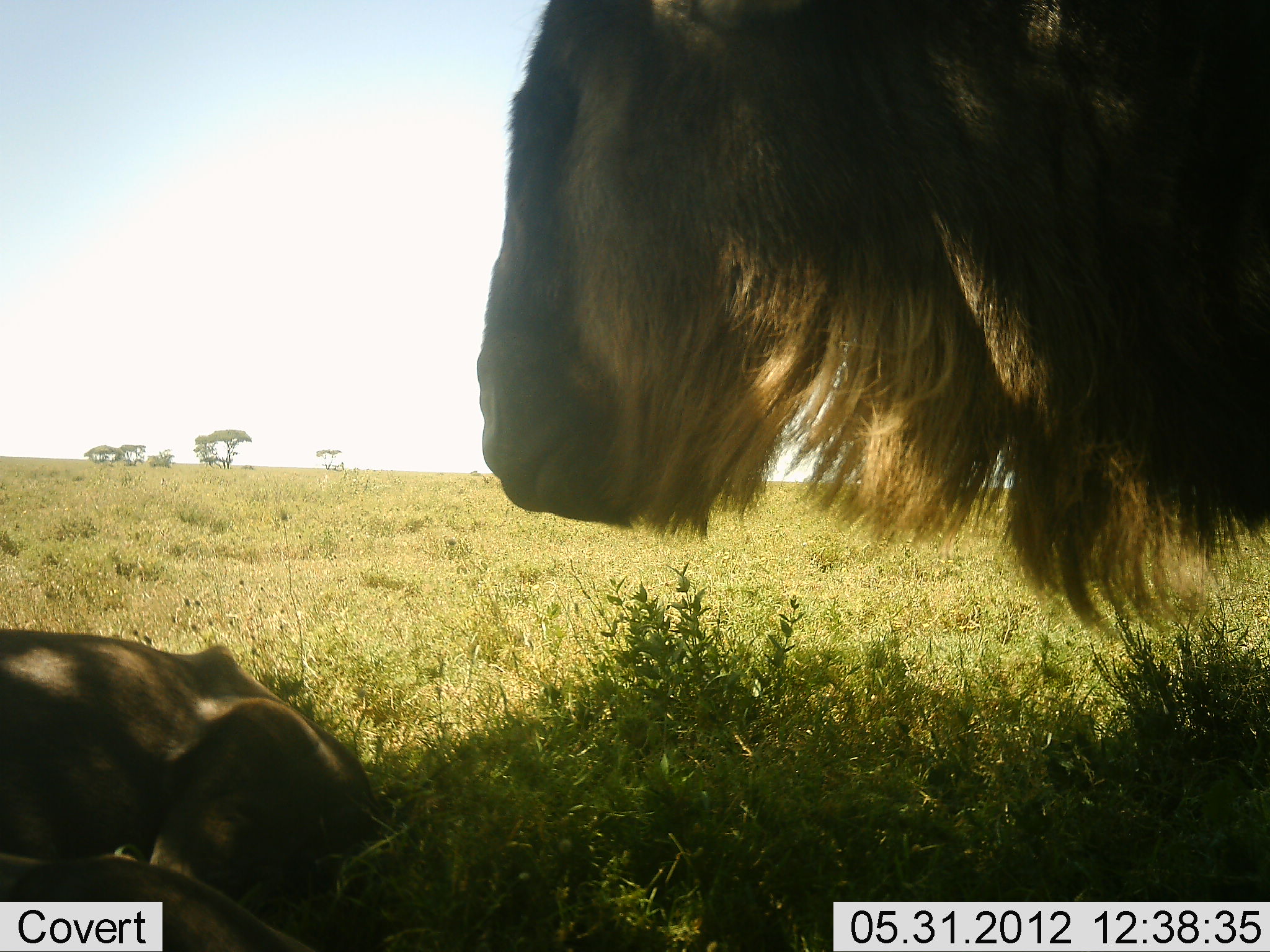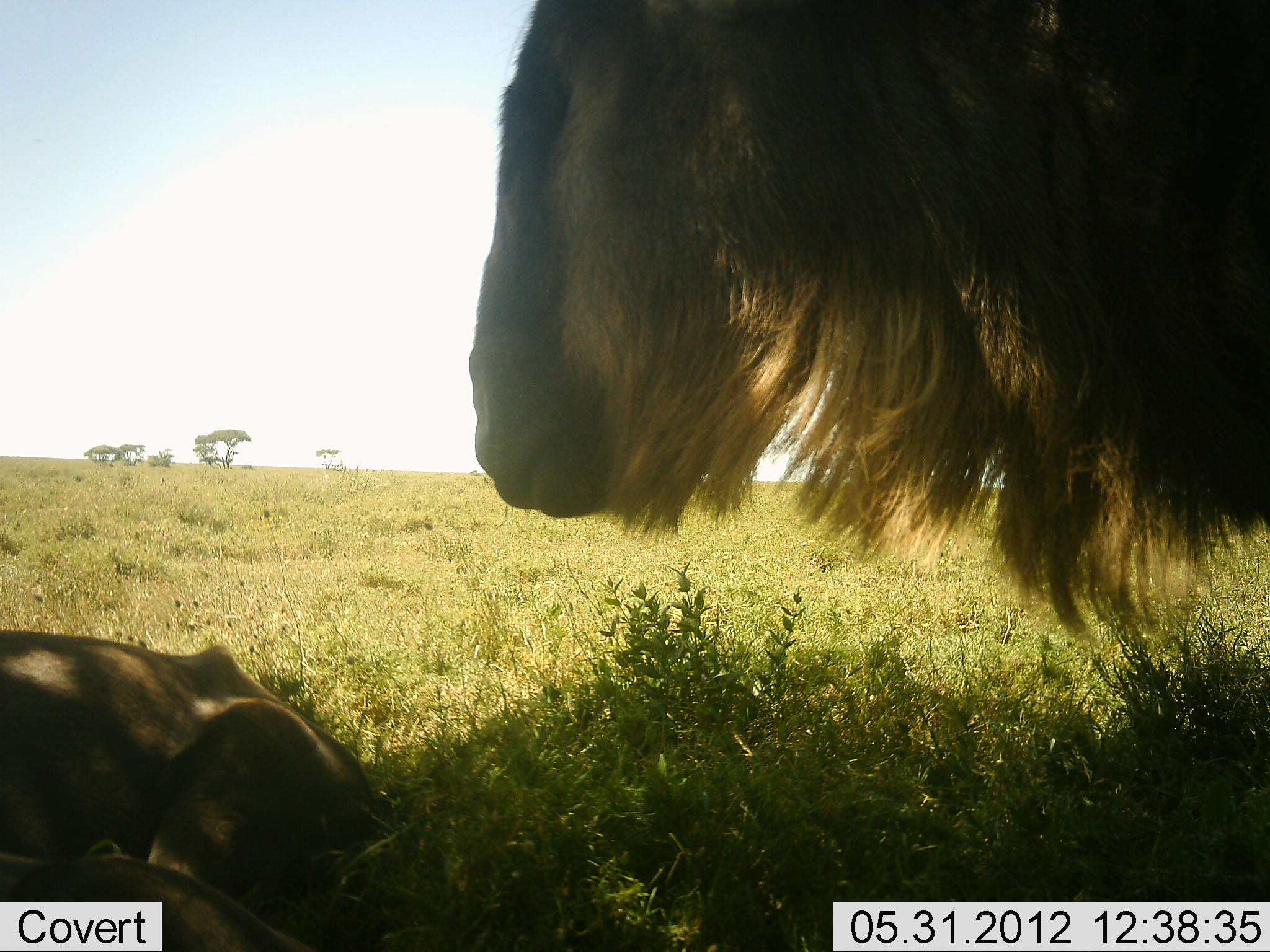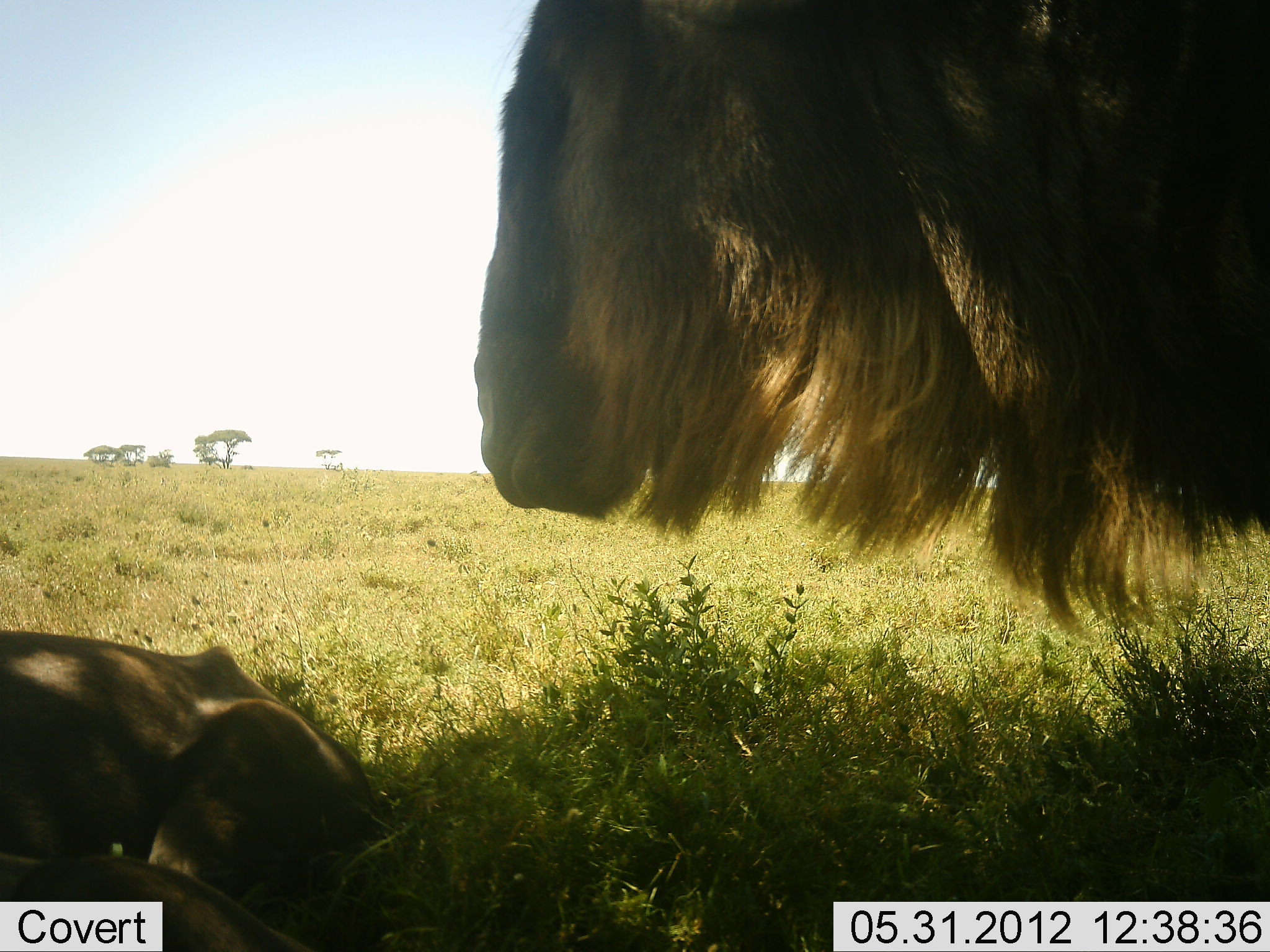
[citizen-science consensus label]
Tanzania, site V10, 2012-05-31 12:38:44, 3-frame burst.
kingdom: Animalia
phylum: Chordata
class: Mammalia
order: Artiodactyla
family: Bovidae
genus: Connochaetes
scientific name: Connochaetes taurinus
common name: blue wildebeest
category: wildebeest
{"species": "wildebeest (blue wildebeest) (Connochaetes taurinus)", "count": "2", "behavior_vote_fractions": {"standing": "90%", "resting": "80%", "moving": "0%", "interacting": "0%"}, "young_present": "10%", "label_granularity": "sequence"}